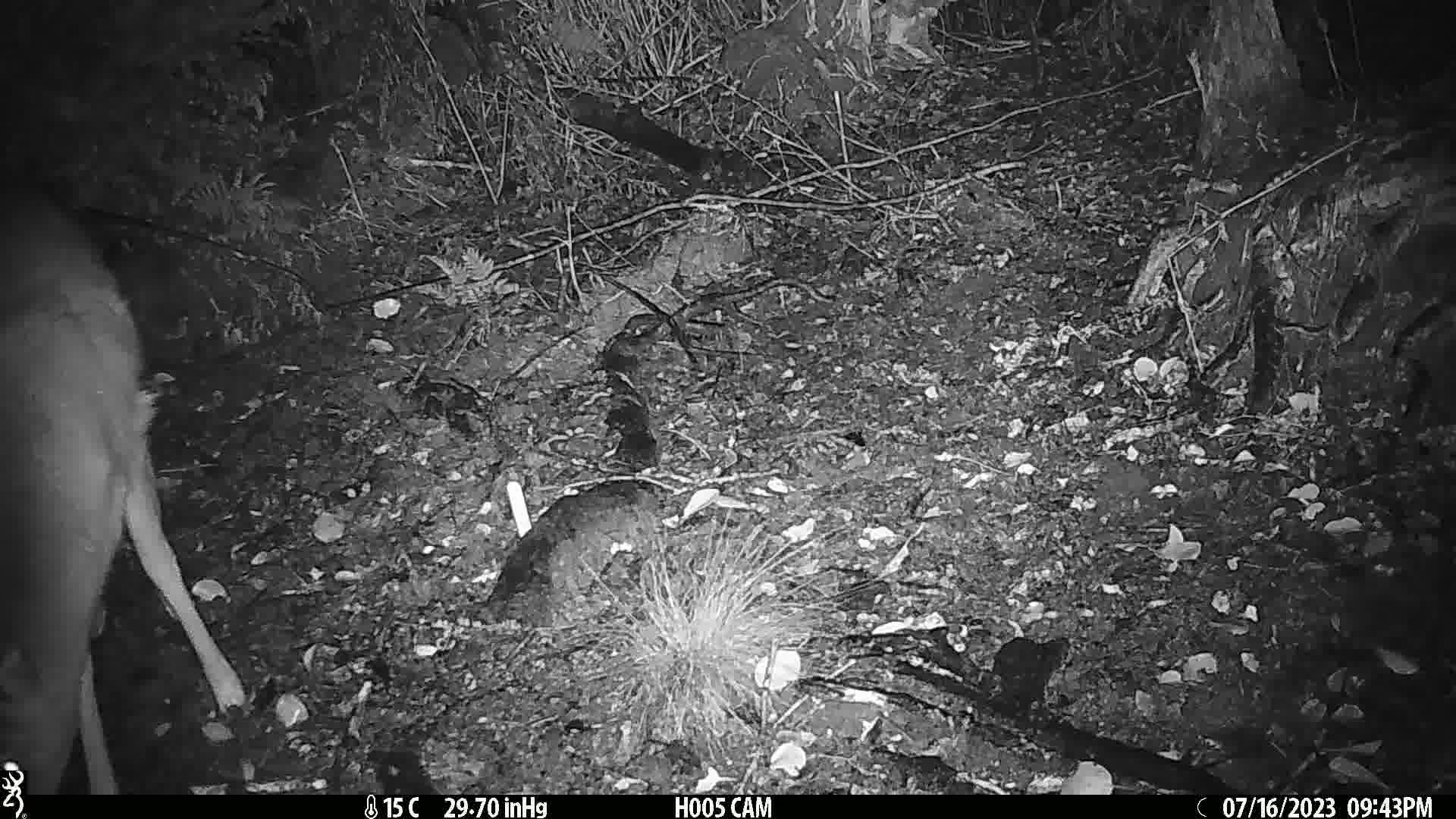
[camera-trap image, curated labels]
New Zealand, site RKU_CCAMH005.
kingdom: Animalia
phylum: Chordata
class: Mammalia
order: Artiodactyla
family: Cervidae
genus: Odocoileus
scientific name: Odocoileus virginianus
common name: white-tailed deer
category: white tailed deer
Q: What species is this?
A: White tailed deer (white-tailed deer) (Odocoileus virginianus).